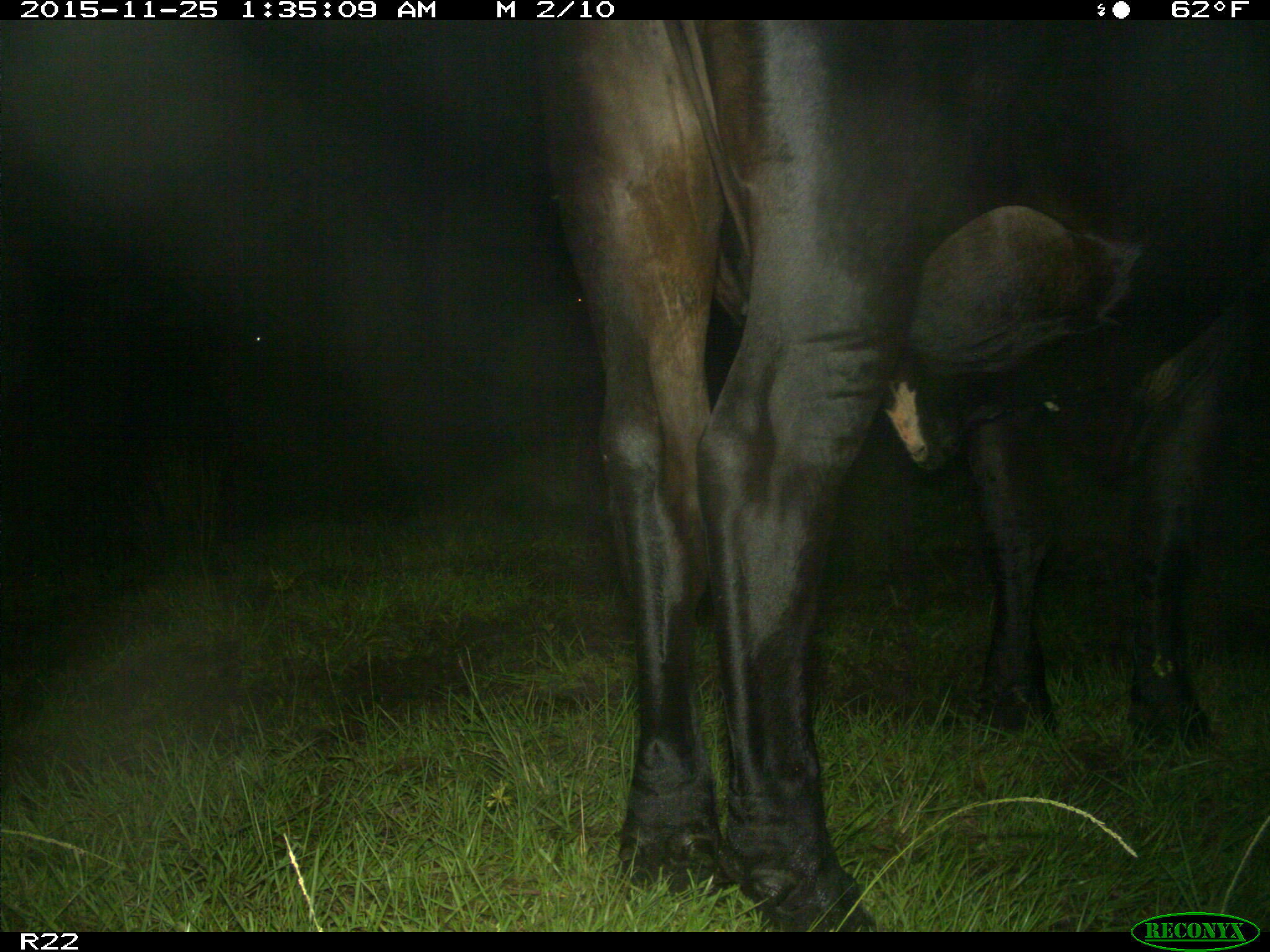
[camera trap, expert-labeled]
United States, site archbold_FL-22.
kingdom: Animalia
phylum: Chordata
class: Mammalia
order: Artiodactyla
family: Bovidae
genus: Bos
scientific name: Bos taurus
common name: domestic cow